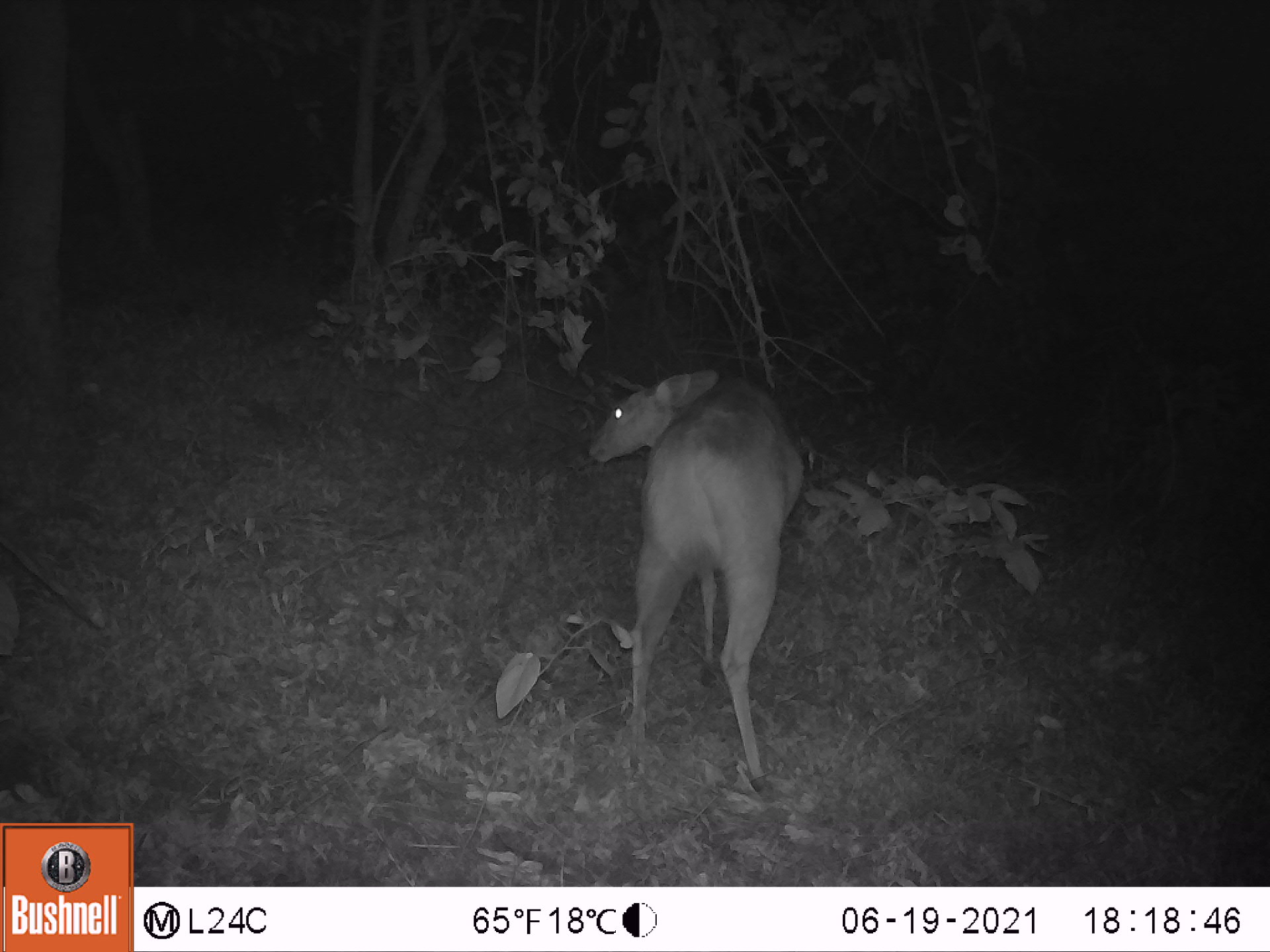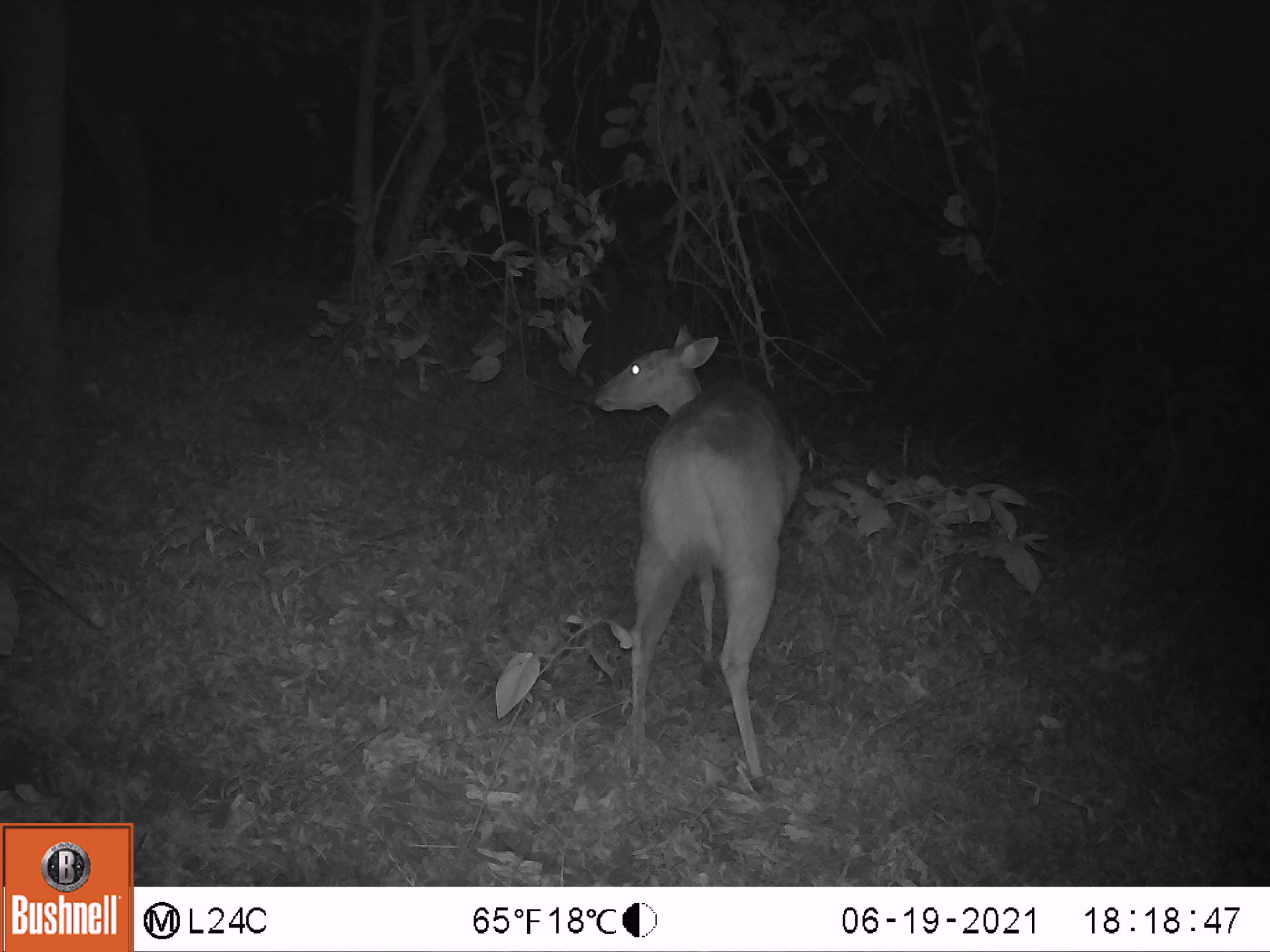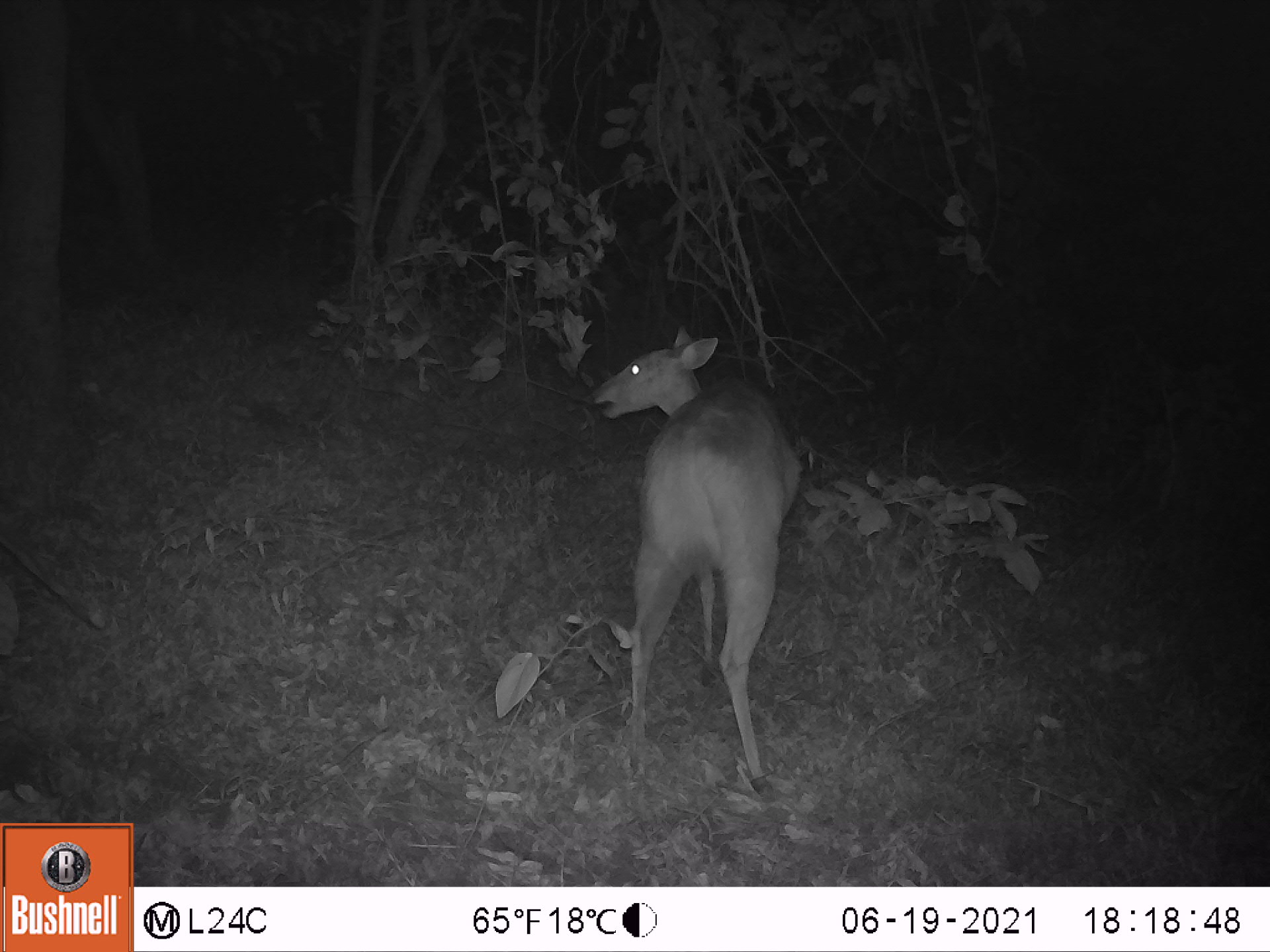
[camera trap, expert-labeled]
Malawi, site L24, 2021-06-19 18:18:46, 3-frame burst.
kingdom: Animalia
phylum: Chordata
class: Mammalia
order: Artiodactyla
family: Bovidae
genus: Tragelaphus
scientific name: Tragelaphus sylvaticus sylvaticus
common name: cape bushbuck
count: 1